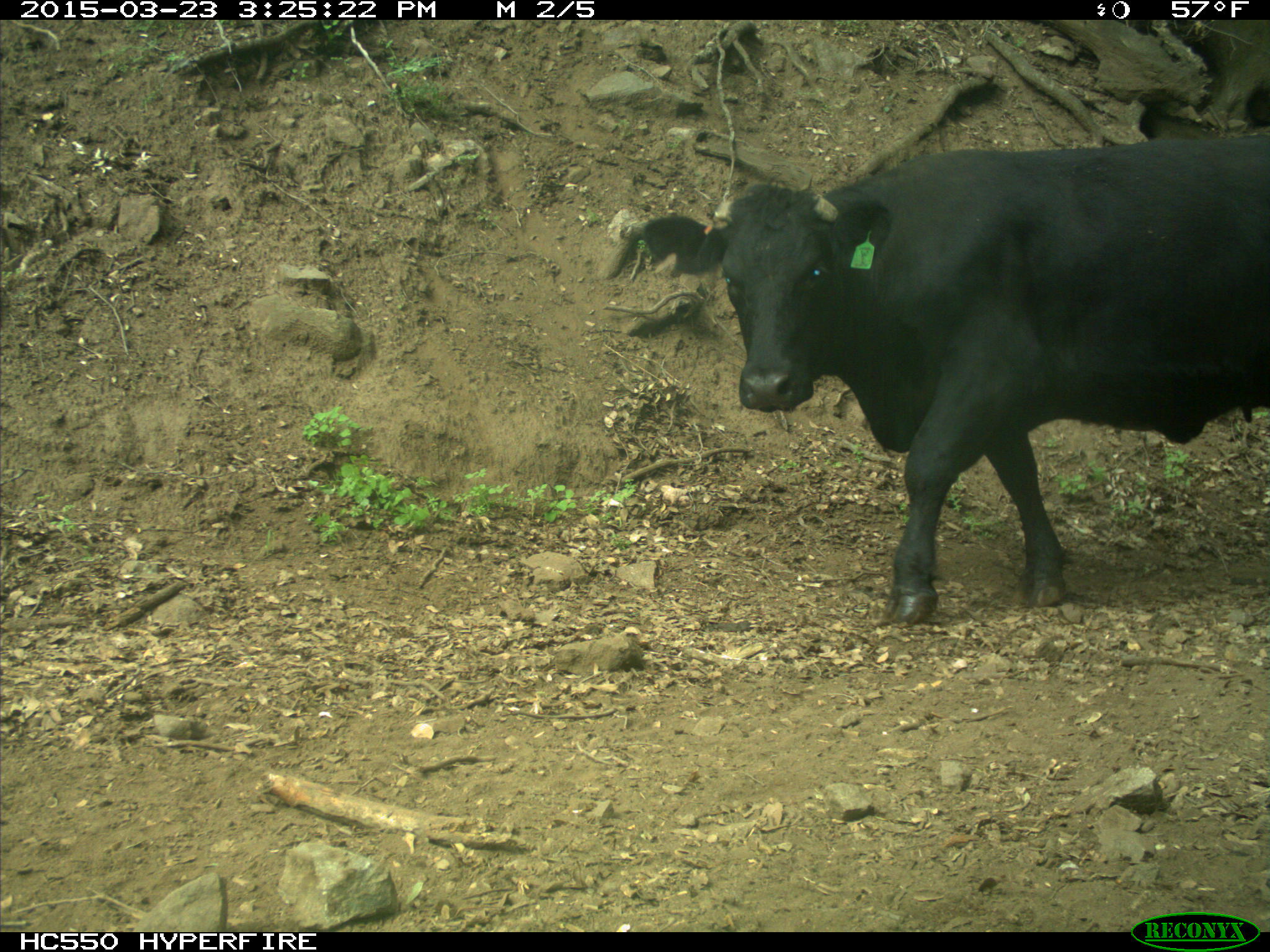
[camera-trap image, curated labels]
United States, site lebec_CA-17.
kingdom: Animalia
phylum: Chordata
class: Mammalia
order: Artiodactyla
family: Bovidae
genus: Bos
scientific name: Bos taurus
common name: domestic cow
Bos taurus (domestic cow).